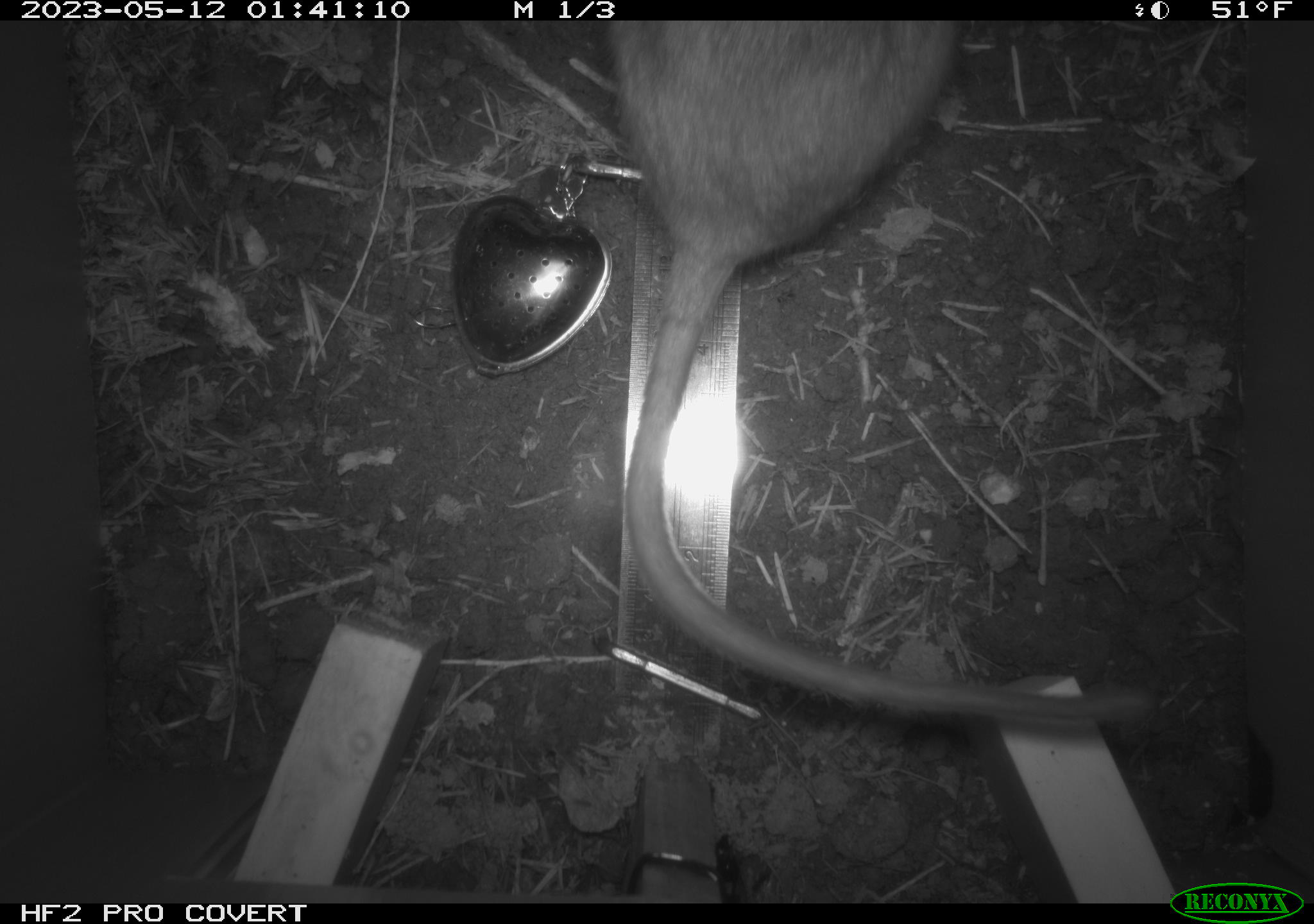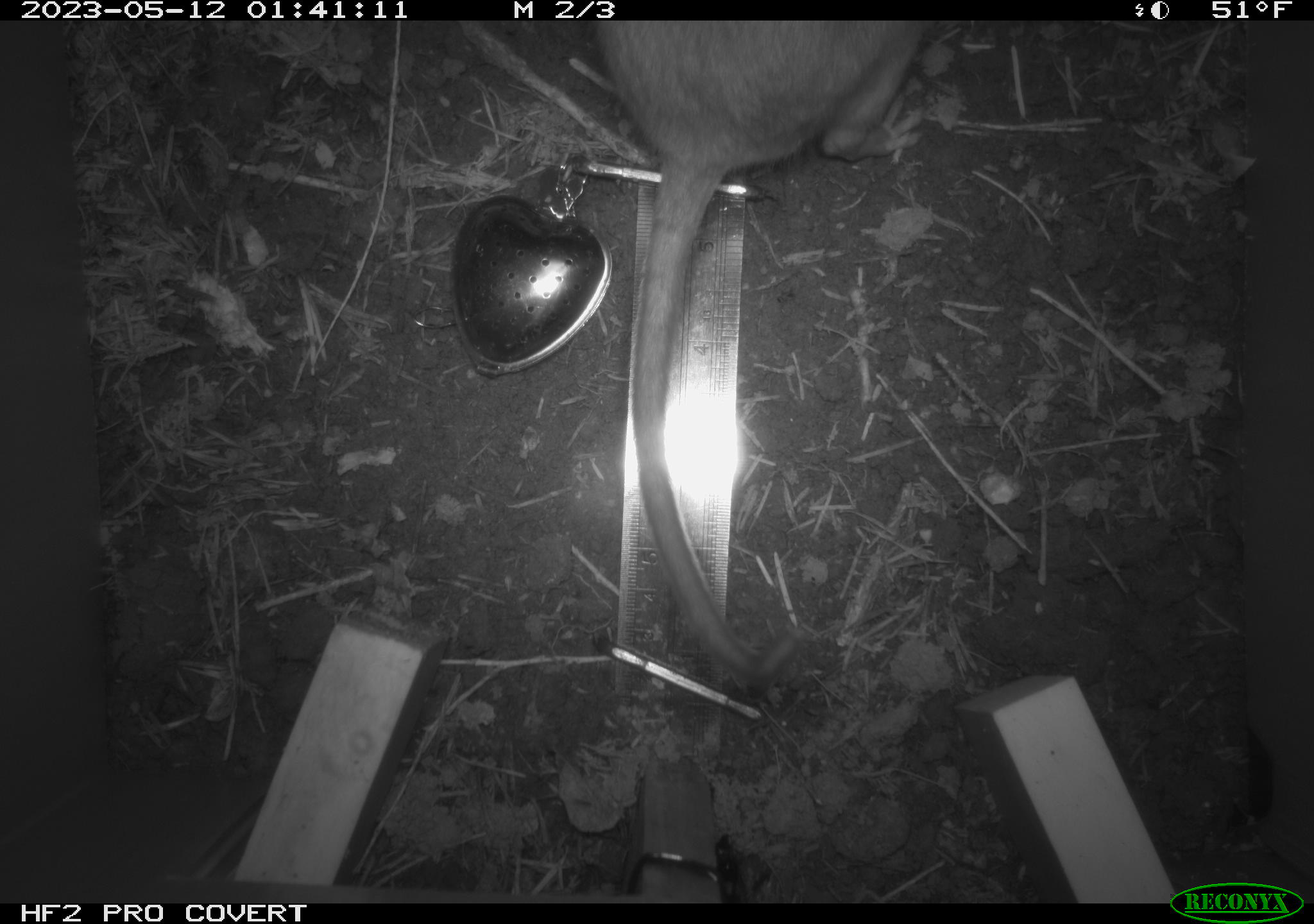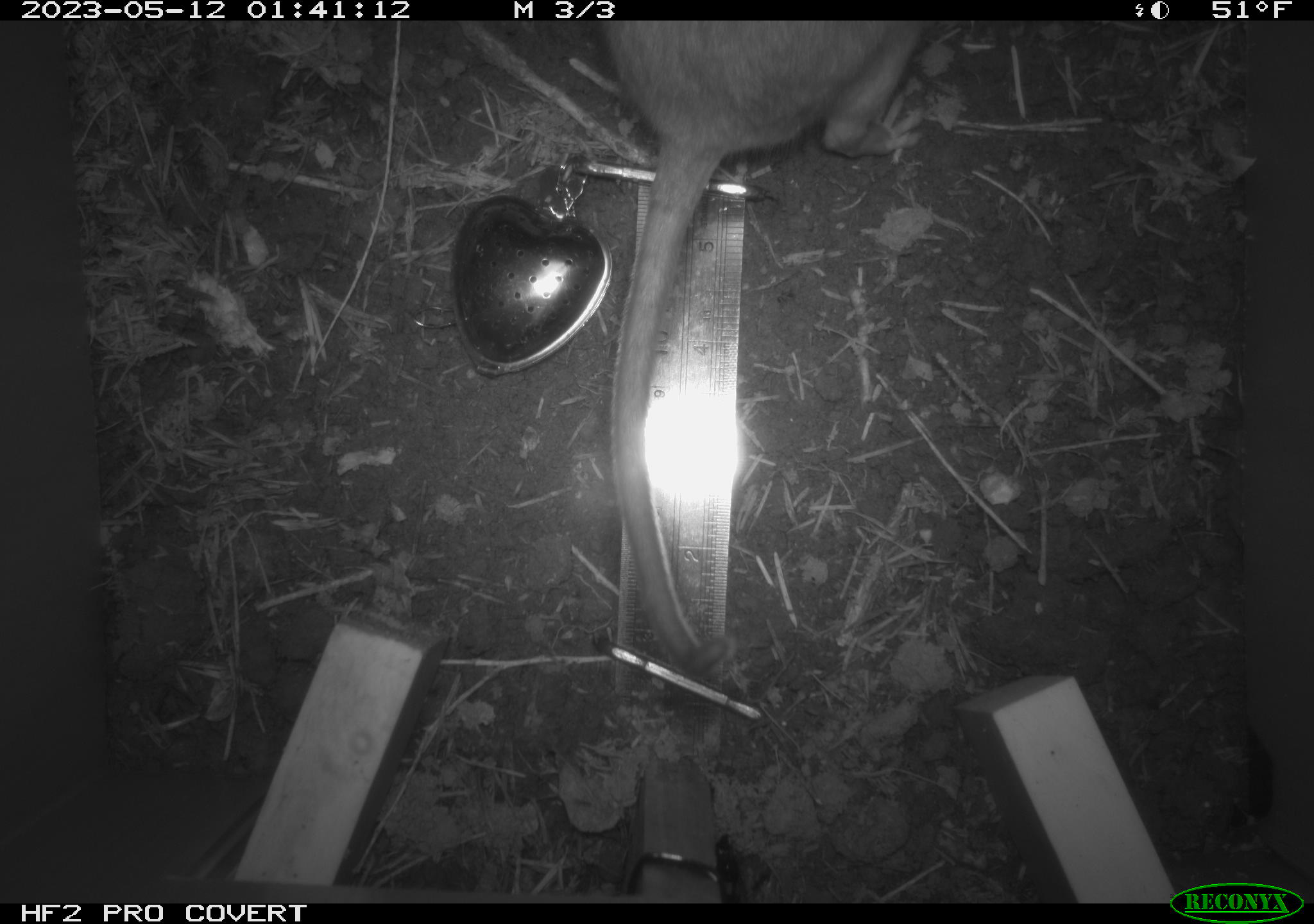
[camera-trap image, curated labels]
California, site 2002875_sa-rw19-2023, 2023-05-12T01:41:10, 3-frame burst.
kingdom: Animalia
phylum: Chordata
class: Mammalia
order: Rodentia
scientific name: Rodentia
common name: mouse species